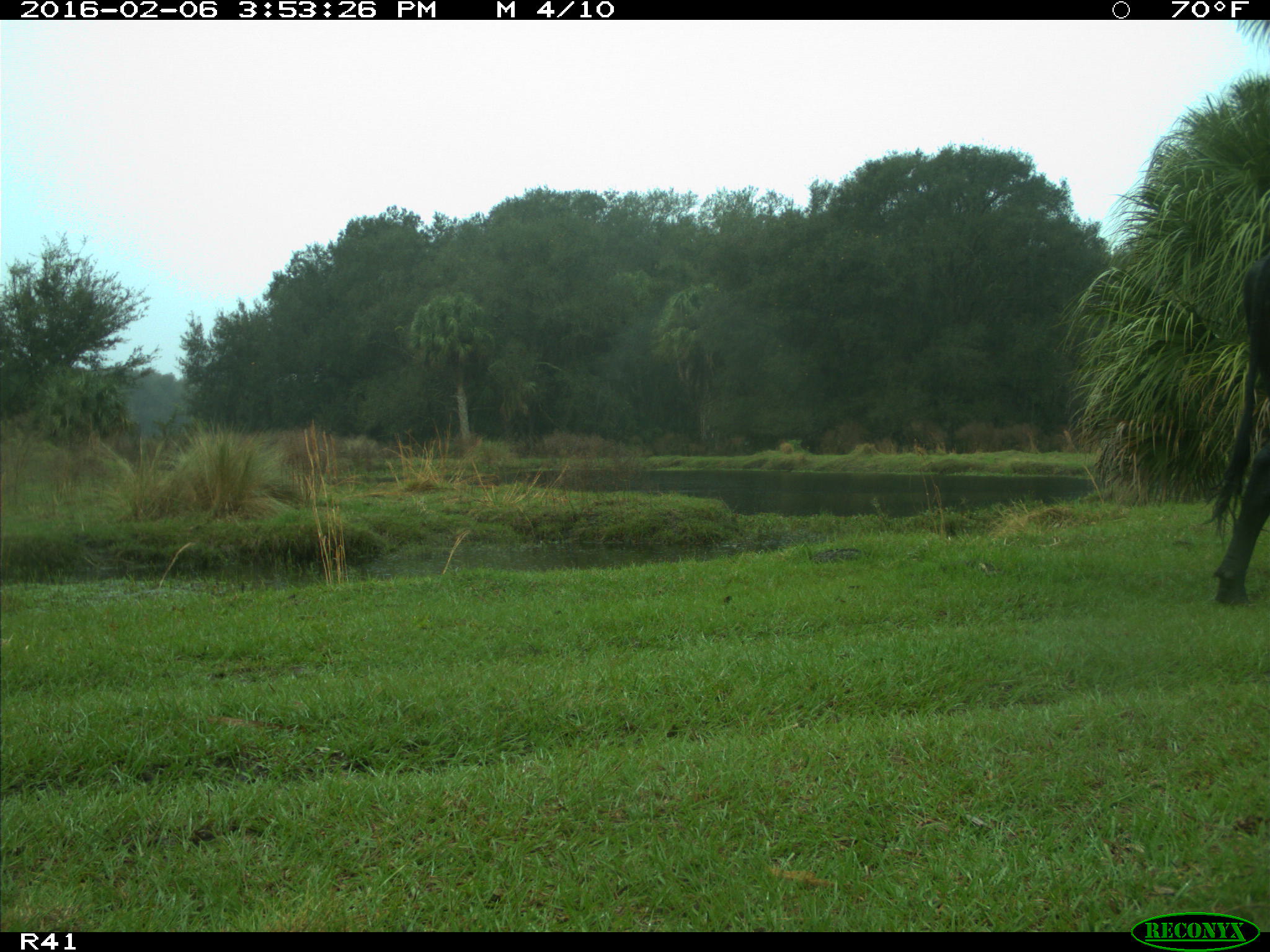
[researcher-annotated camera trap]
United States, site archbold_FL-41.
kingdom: Animalia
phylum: Chordata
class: Mammalia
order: Artiodactyla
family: Bovidae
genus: Bos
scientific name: Bos taurus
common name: domestic cow